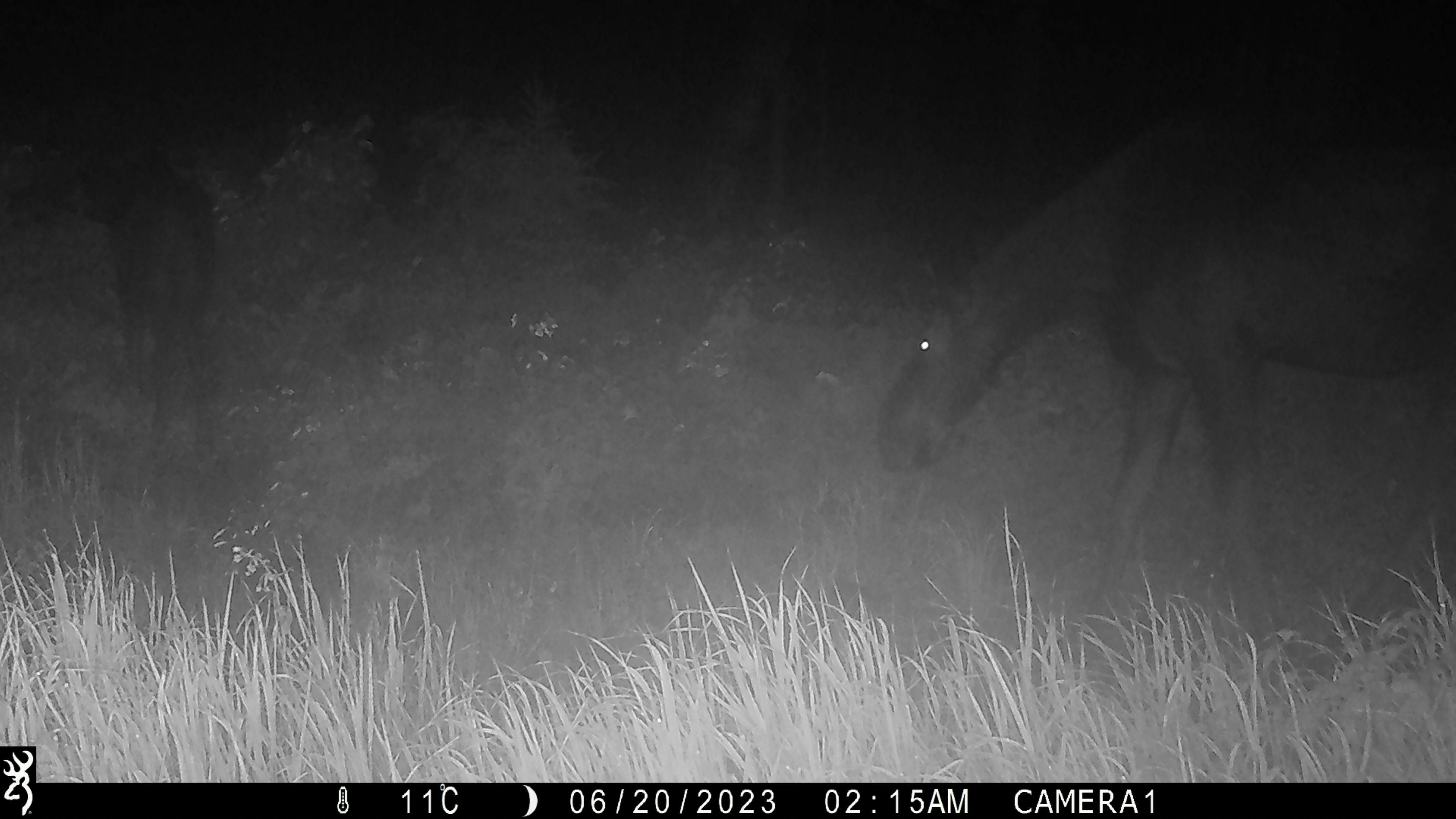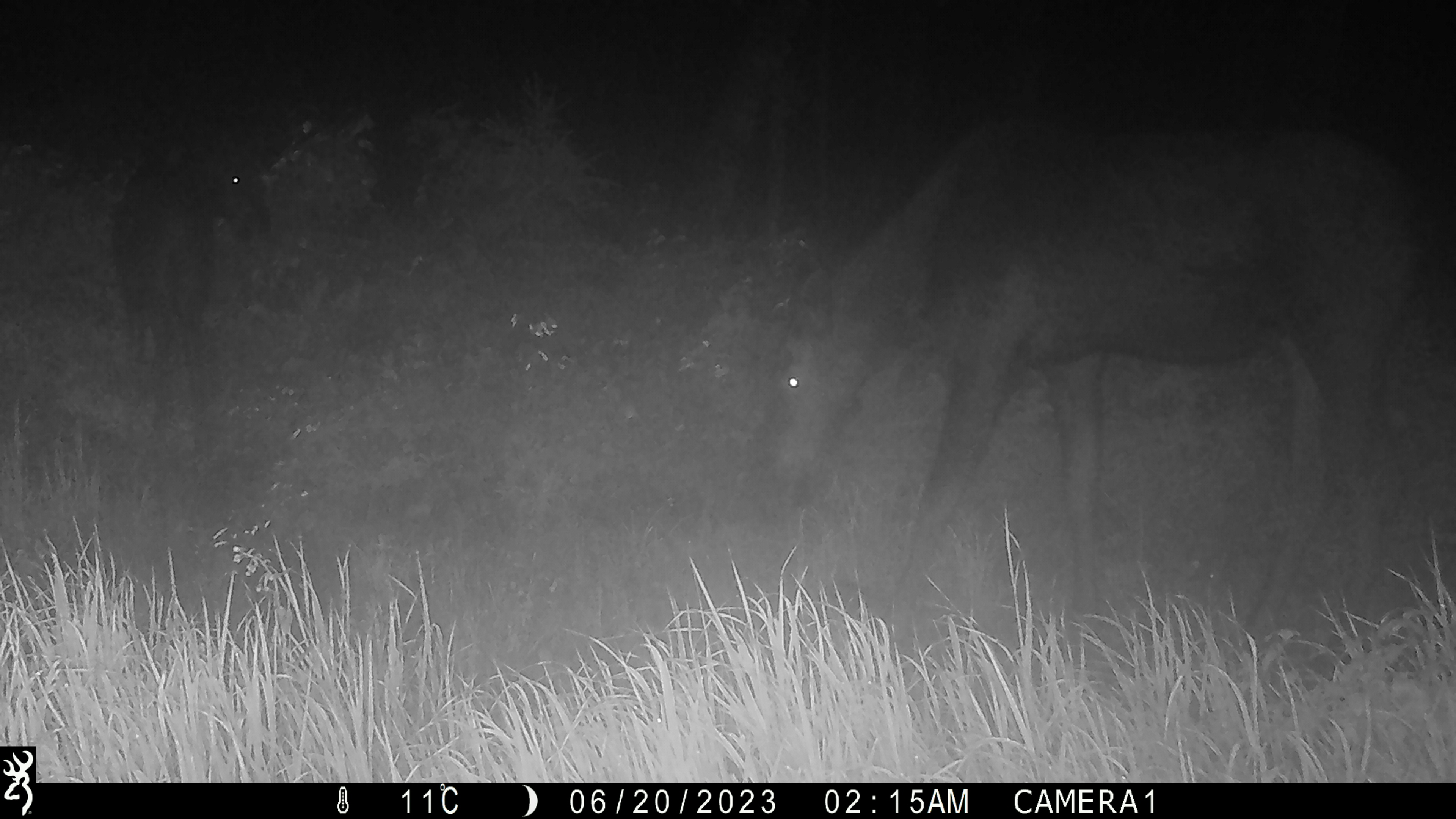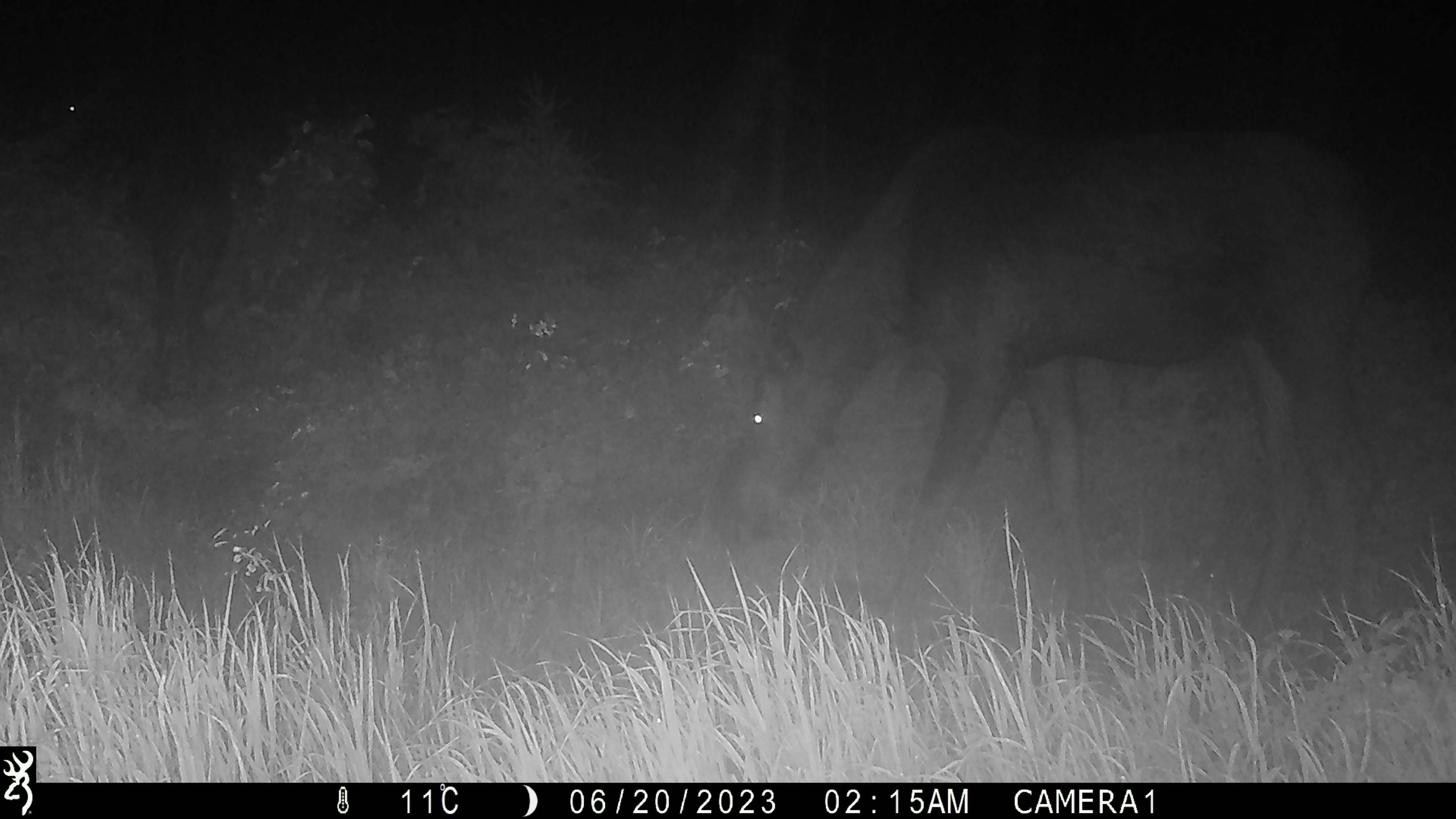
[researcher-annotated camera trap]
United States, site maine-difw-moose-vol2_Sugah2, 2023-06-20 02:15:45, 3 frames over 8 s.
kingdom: Animalia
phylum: Chordata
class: Mammalia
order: Artiodactyla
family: Cervidae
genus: Alces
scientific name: Alces alces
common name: moose